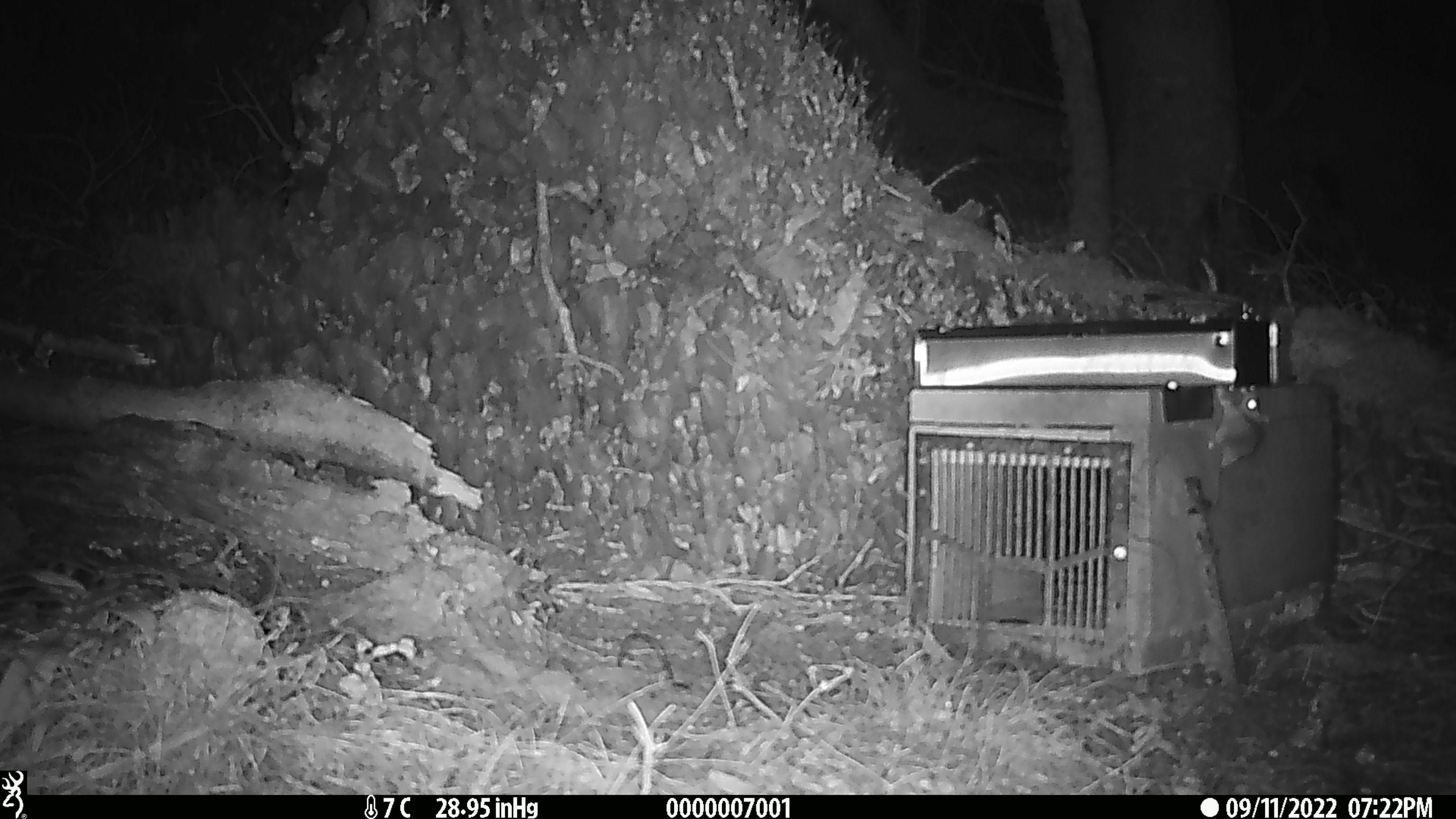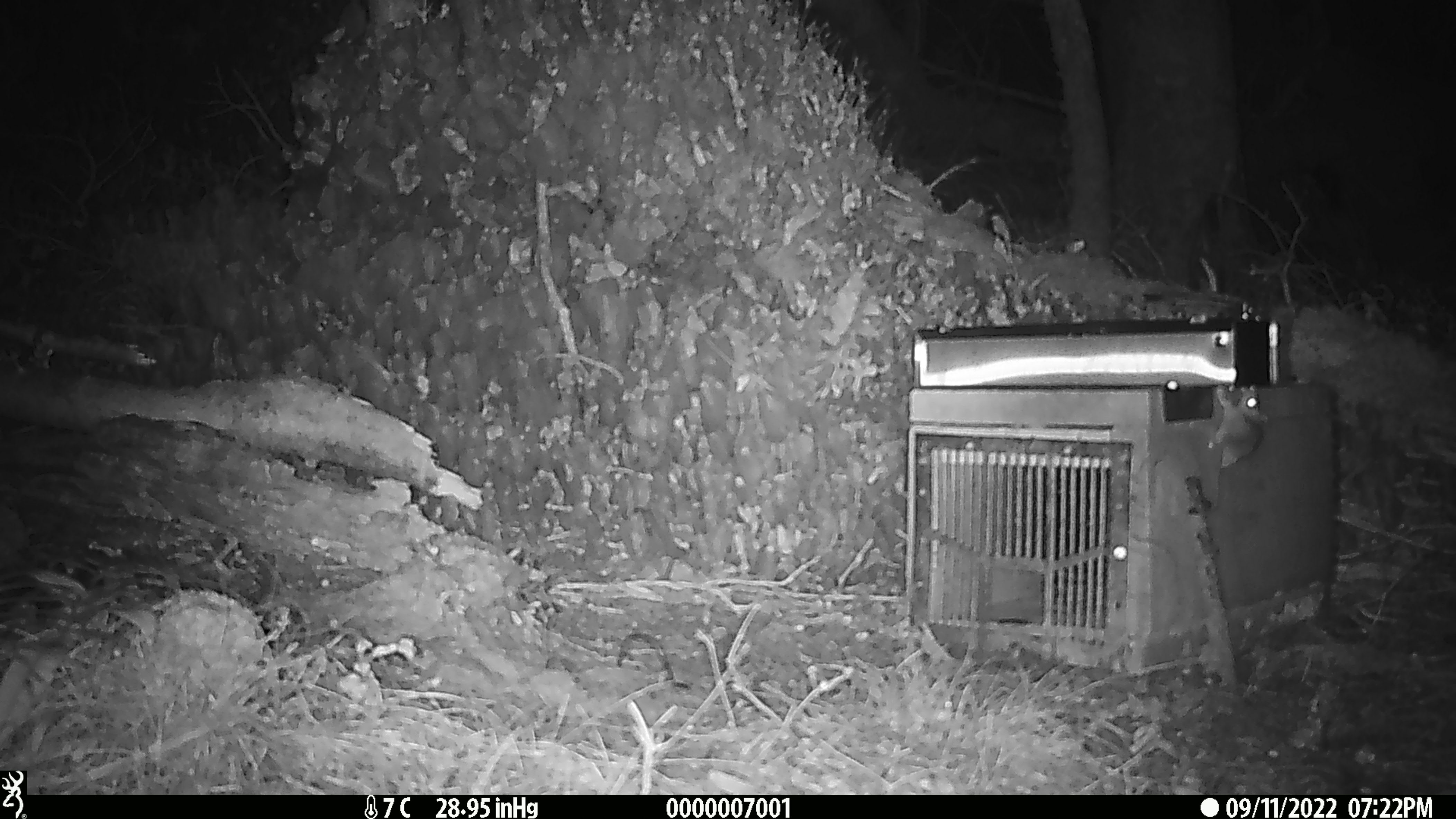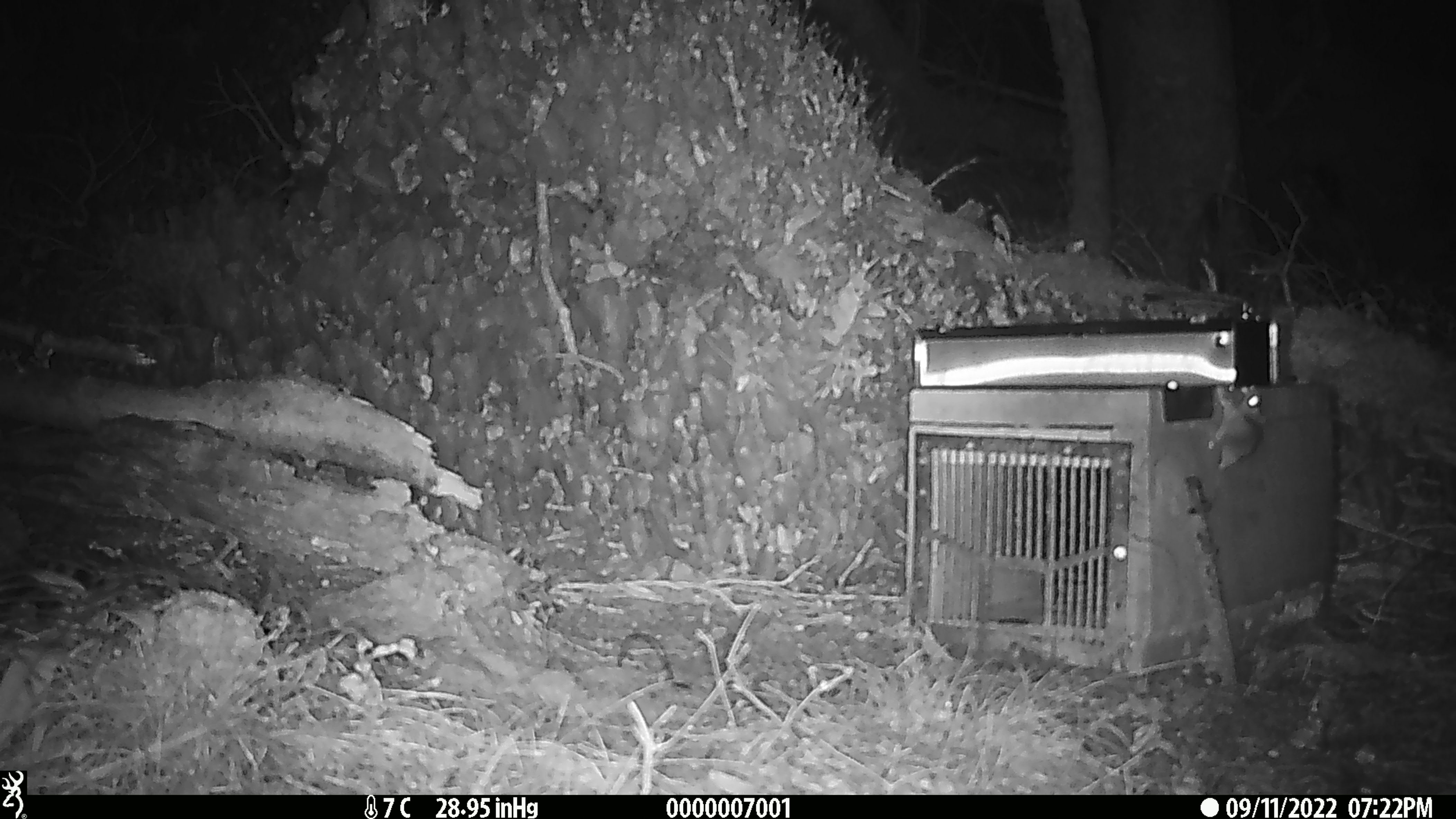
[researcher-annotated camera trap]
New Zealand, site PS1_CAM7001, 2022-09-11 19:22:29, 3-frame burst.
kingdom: Animalia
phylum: Chordata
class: Mammalia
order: Rodentia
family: Muridae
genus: Mus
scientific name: Mus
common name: mouse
Mouse (Mus).